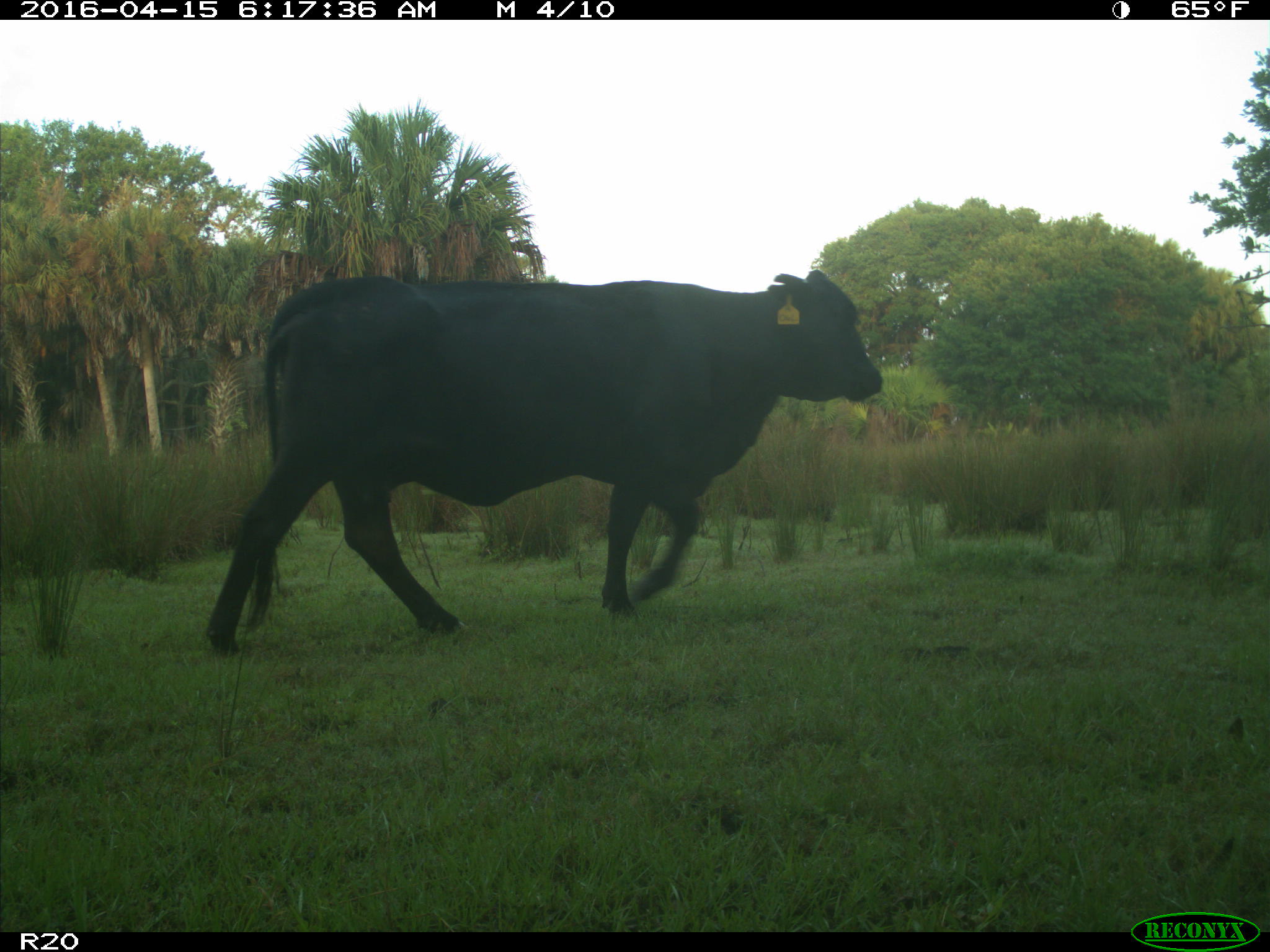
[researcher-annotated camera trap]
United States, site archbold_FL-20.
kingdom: Animalia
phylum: Chordata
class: Mammalia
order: Artiodactyla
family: Bovidae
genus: Bos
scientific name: Bos taurus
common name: domestic cow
Bos taurus (domestic cow).